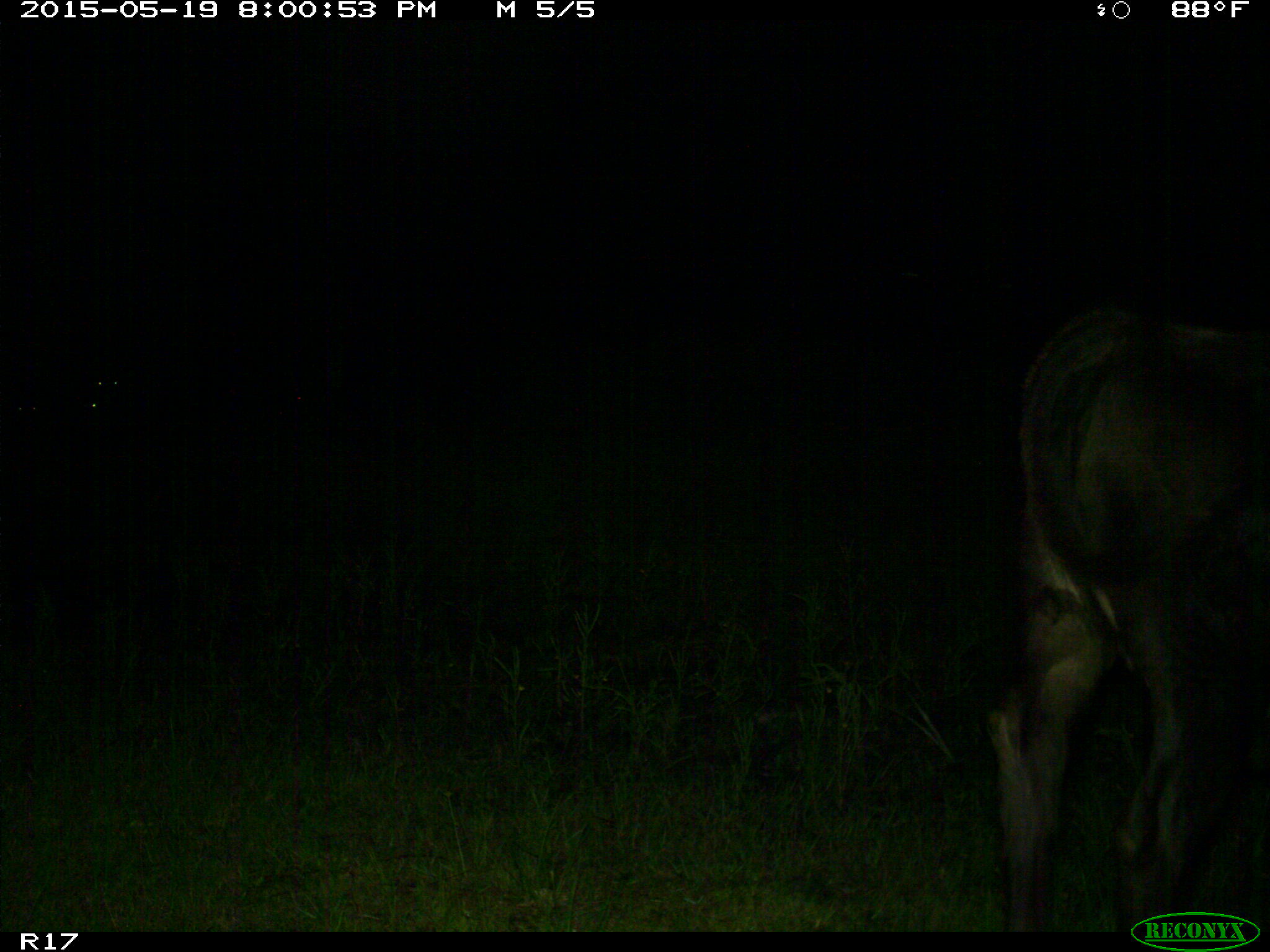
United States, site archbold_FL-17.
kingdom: Animalia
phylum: Chordata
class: Mammalia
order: Artiodactyla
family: Bovidae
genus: Bos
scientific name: Bos taurus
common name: domestic cow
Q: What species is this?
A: Bos taurus (domestic cow).